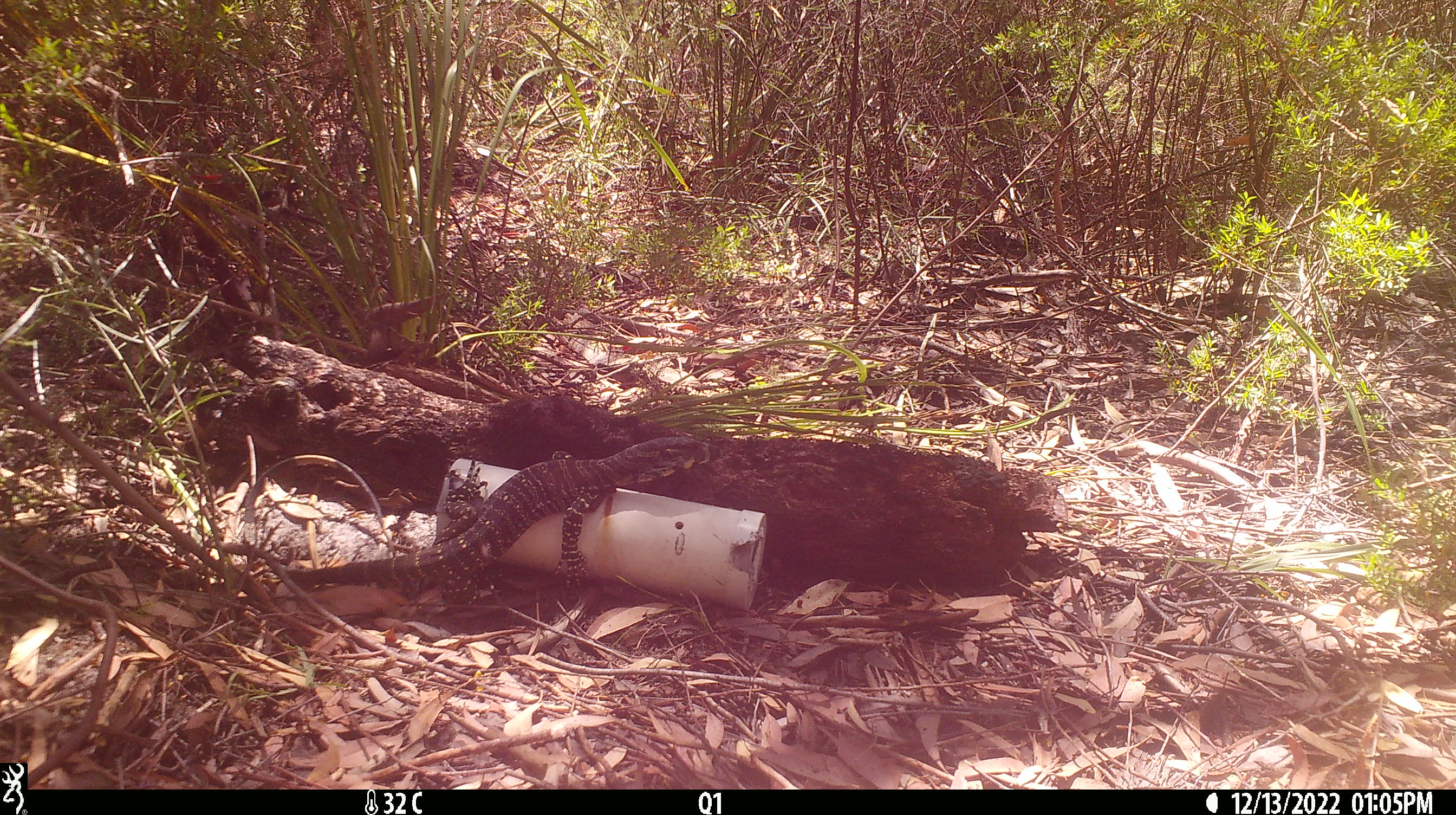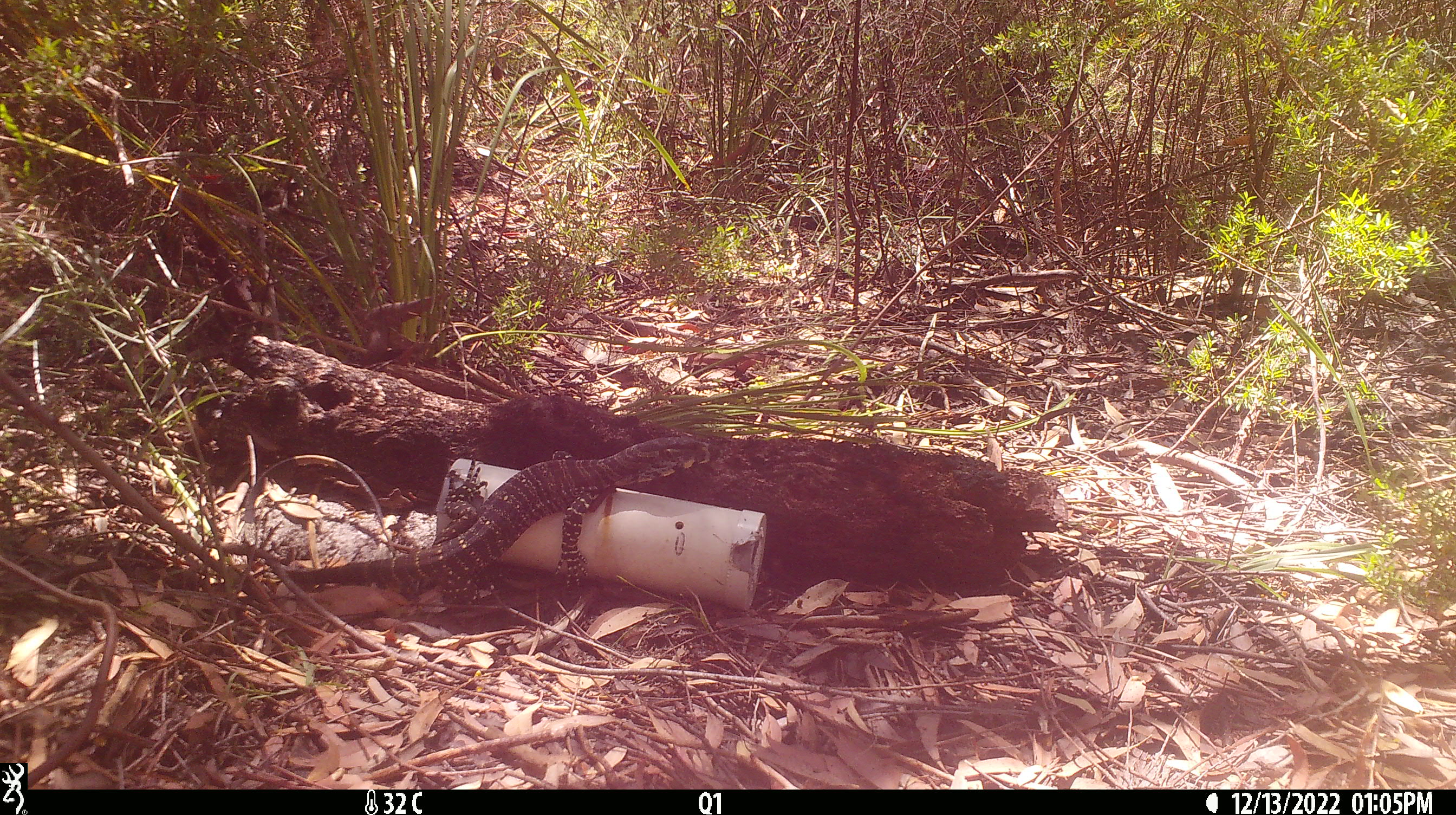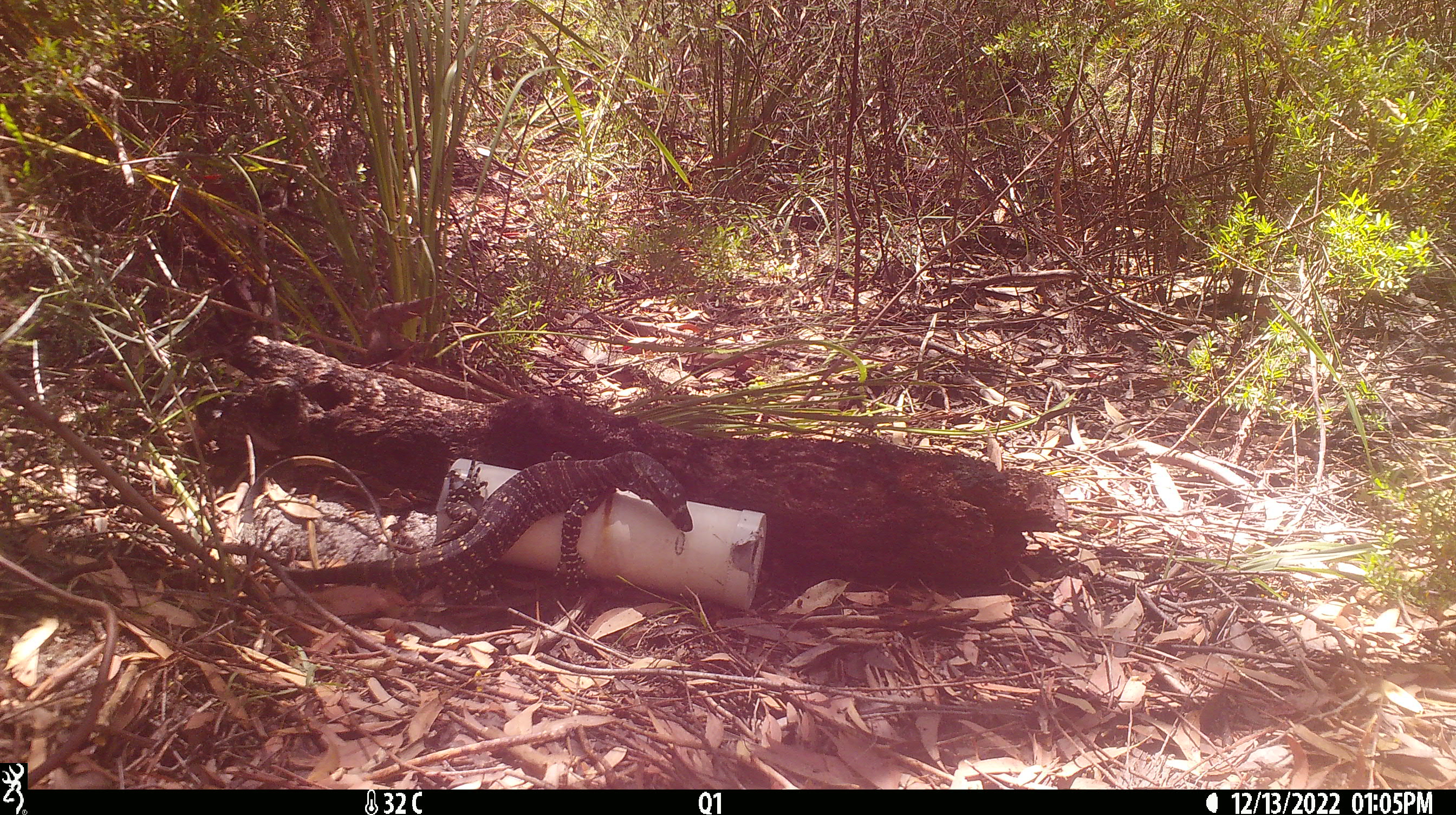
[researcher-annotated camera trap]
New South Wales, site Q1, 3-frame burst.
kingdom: Animalia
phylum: Chordata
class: Reptilia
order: Squamata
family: Varanidae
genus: Varanus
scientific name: Varanus varius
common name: lace monitor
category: goanna